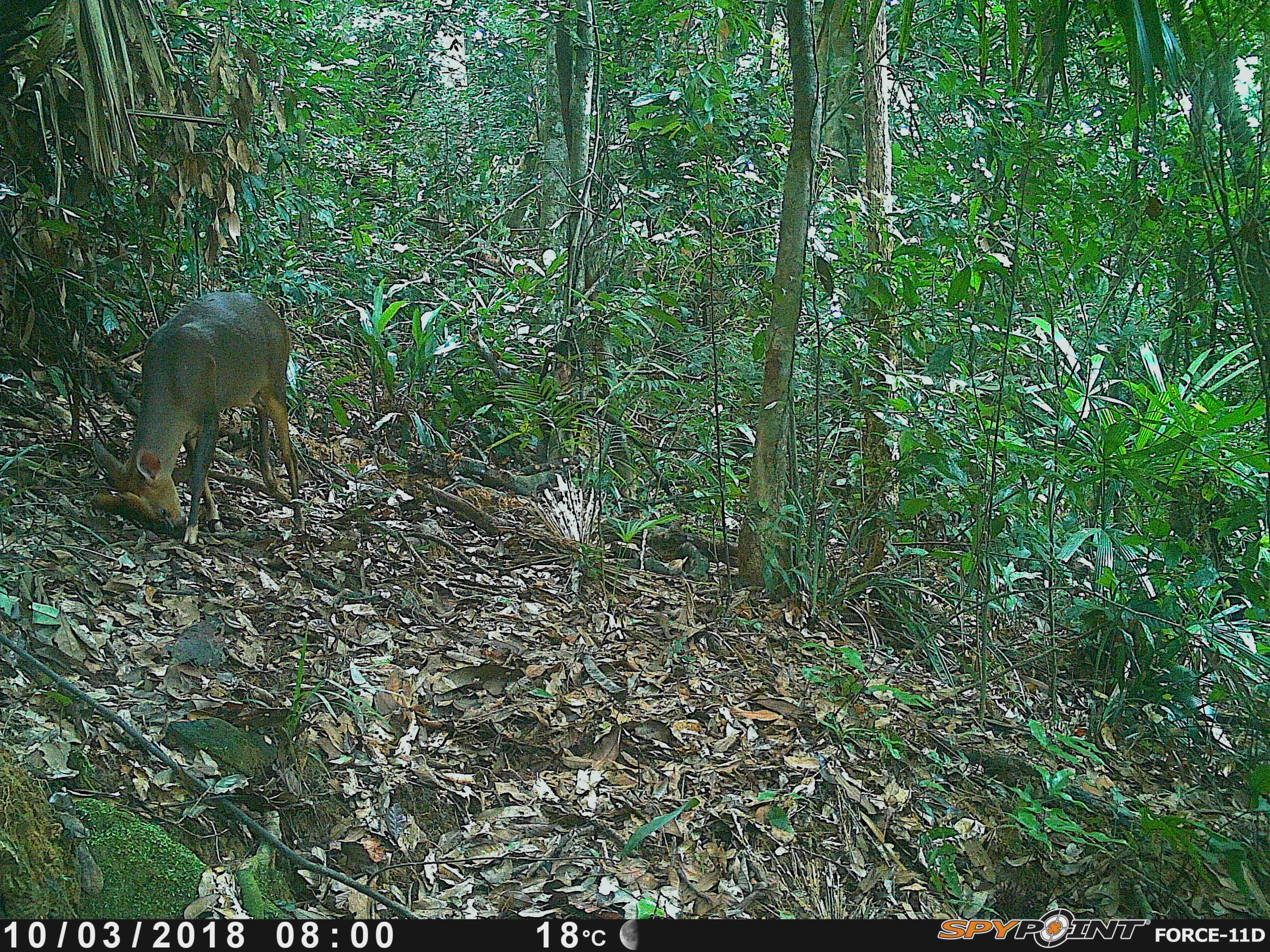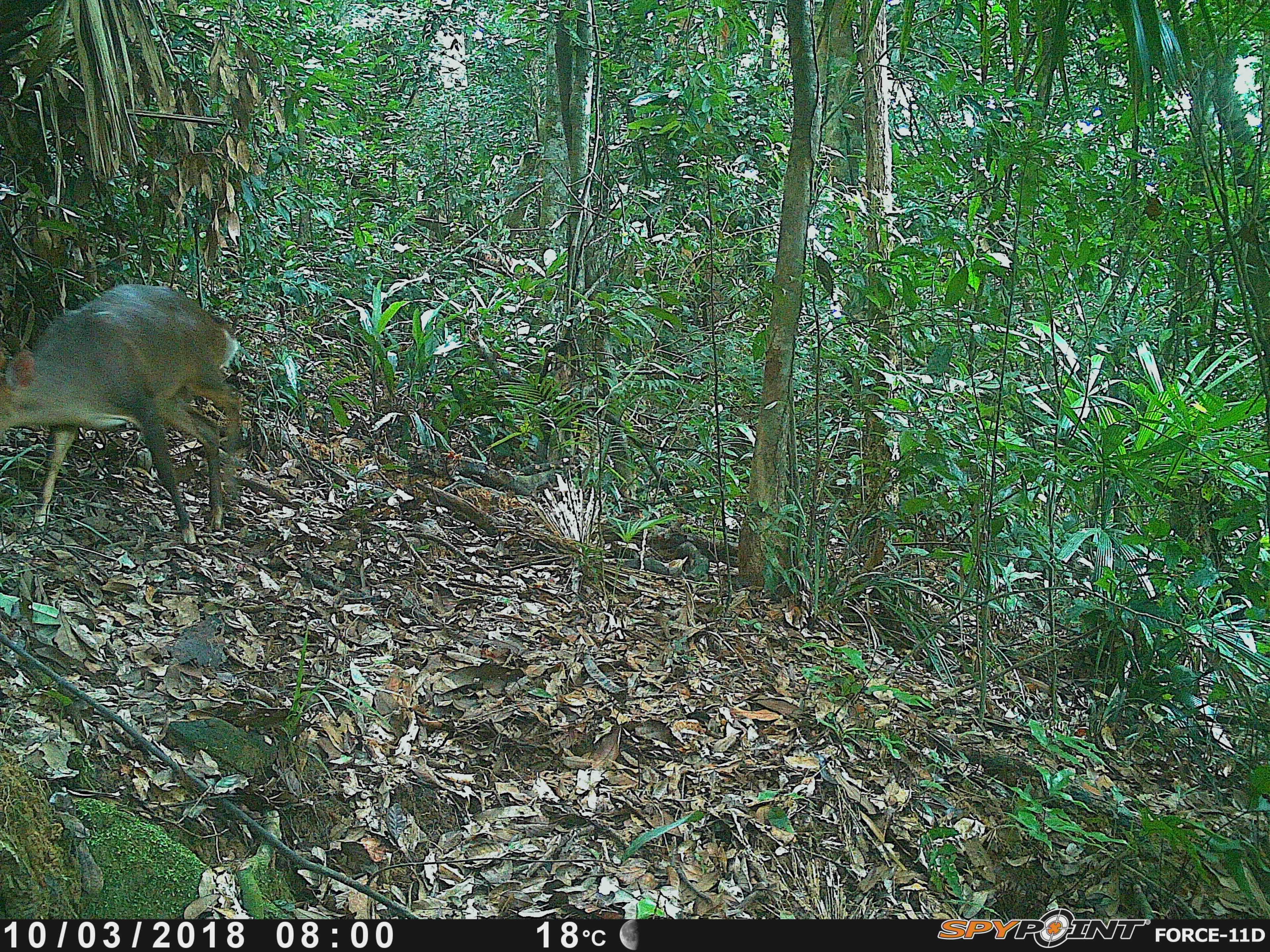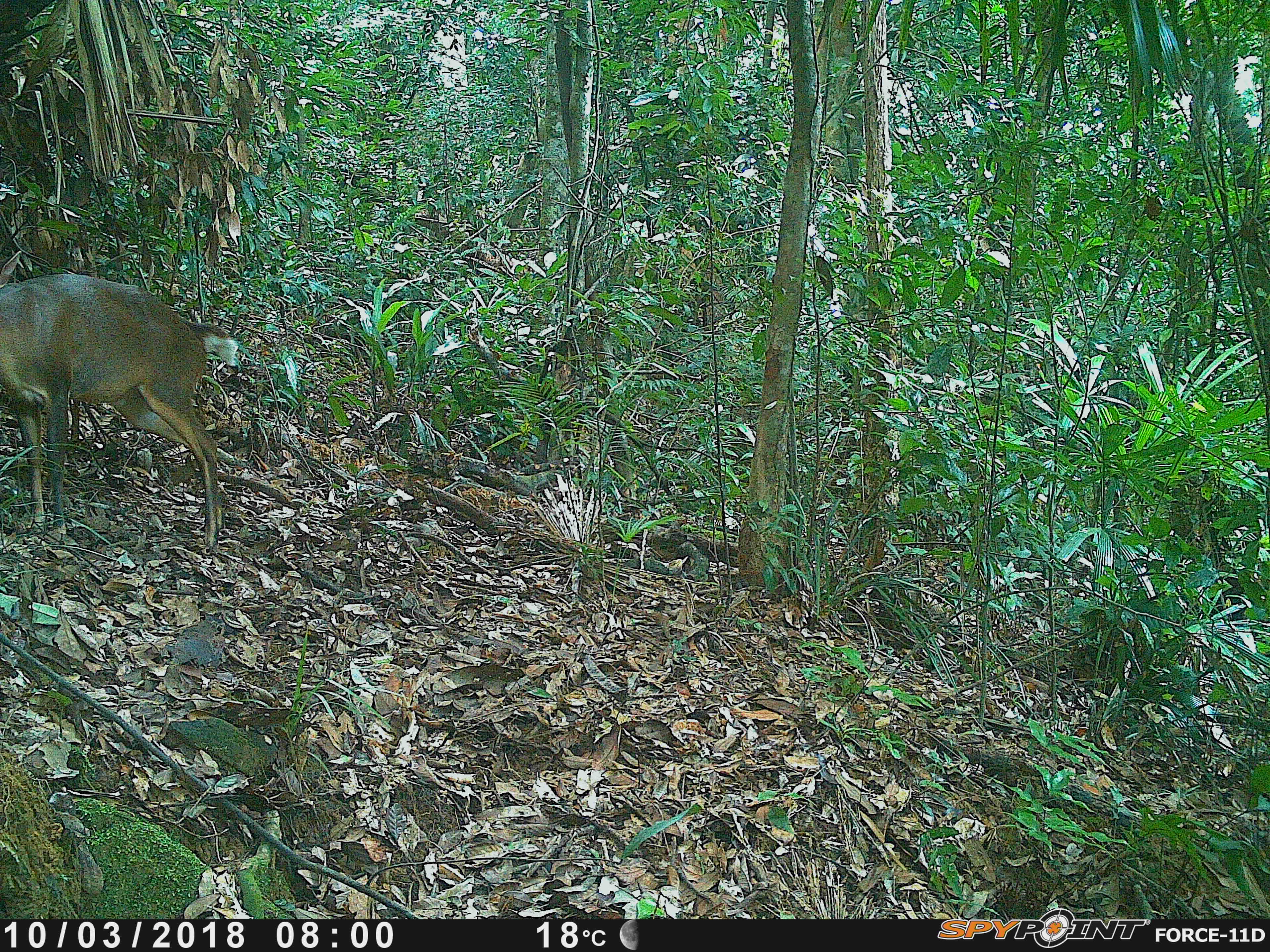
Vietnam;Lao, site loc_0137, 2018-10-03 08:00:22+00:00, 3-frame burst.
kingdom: Animalia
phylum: Chordata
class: Mammalia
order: Artiodactyla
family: Cervidae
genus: Muntiacus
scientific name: Muntiacus rooseveltorum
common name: roosevelt's muntjac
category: roosevelts muntjac group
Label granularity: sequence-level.